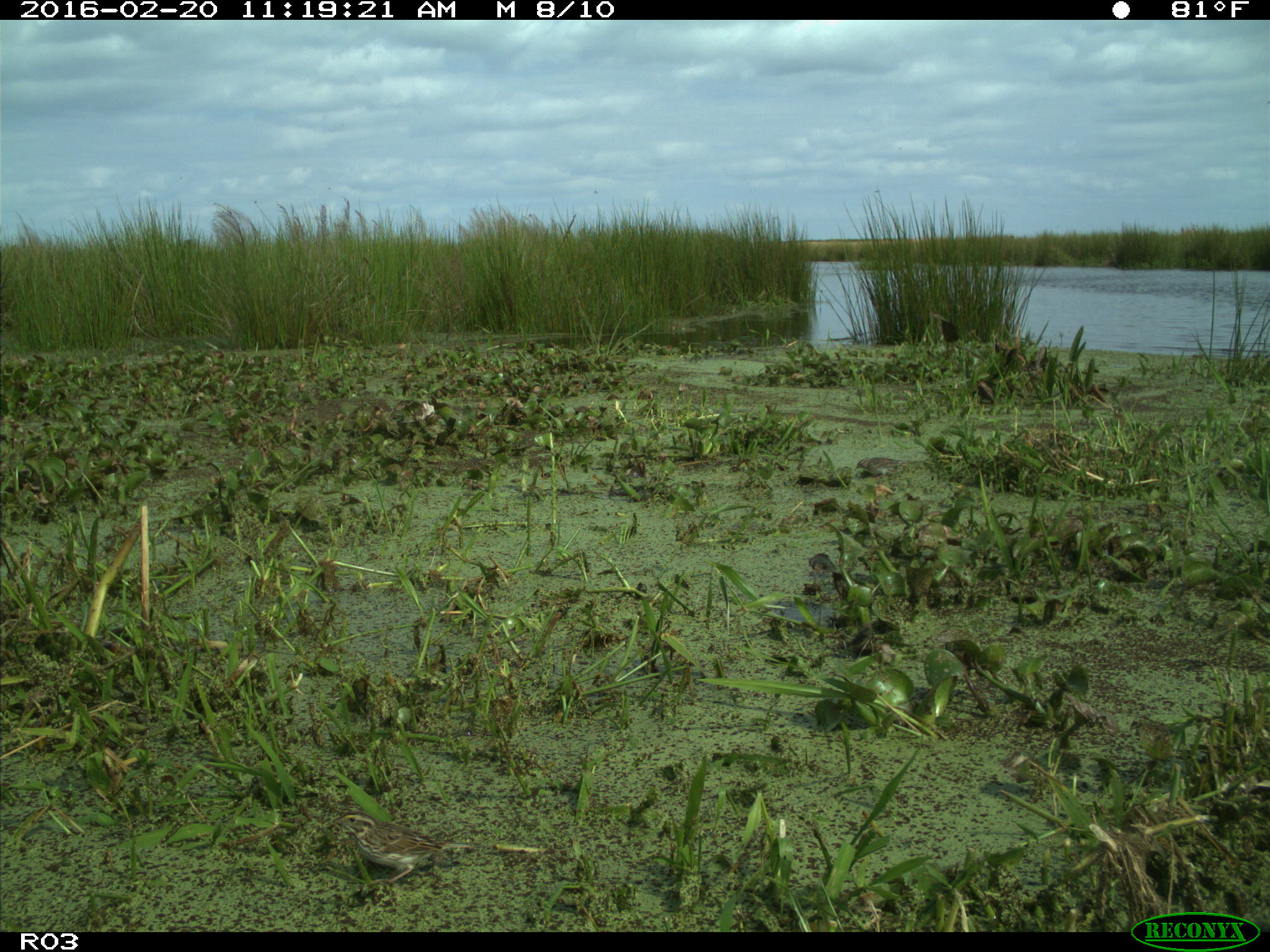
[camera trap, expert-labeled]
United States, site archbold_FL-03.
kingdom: Animalia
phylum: Chordata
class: Aves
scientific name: Aves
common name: birds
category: unidentified bird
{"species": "unidentified bird (birds) (Aves)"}